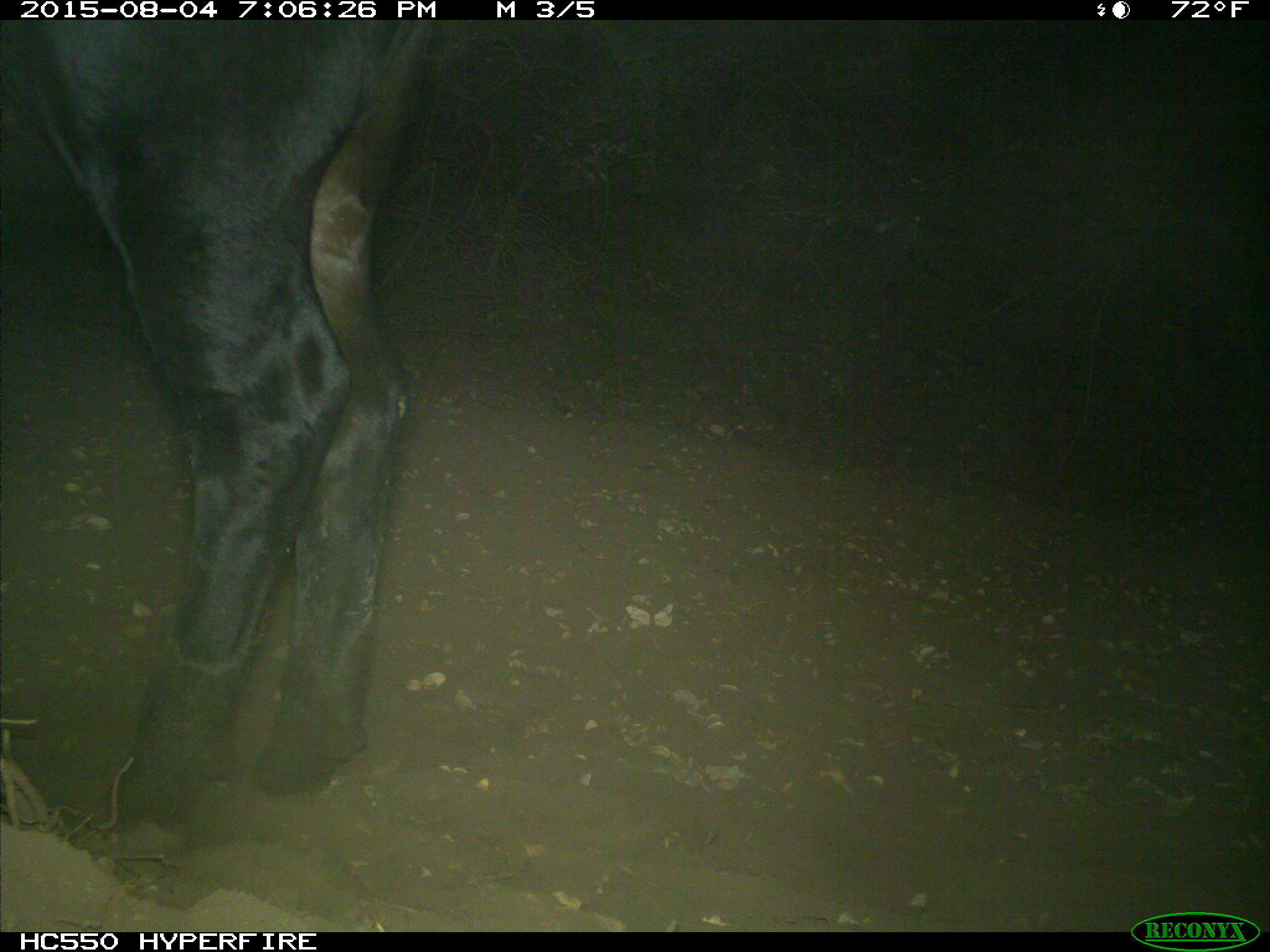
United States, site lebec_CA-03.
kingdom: Animalia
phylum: Chordata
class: Mammalia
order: Artiodactyla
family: Bovidae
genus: Bos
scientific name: Bos taurus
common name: domestic cow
Bos taurus (domestic cow).